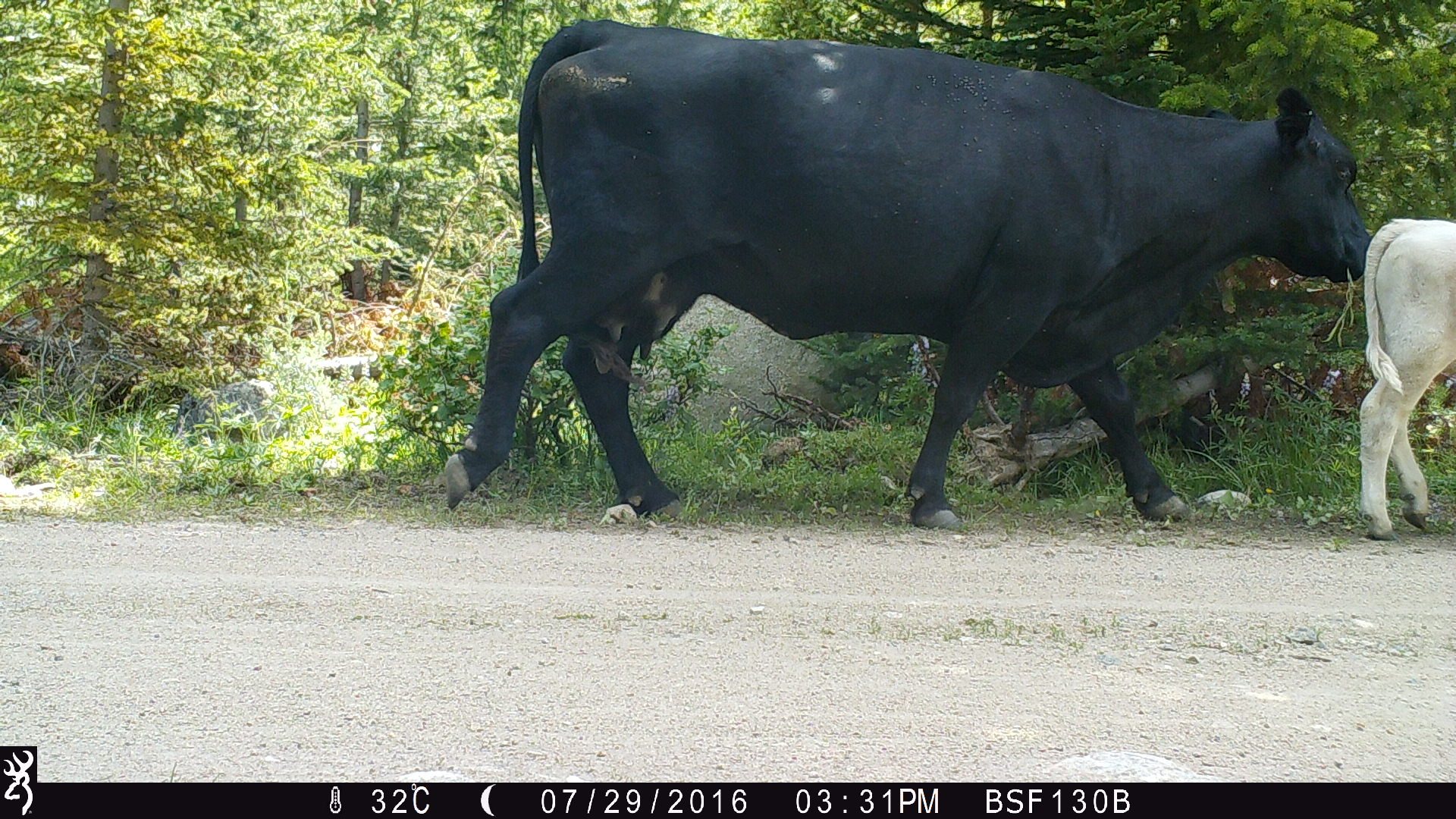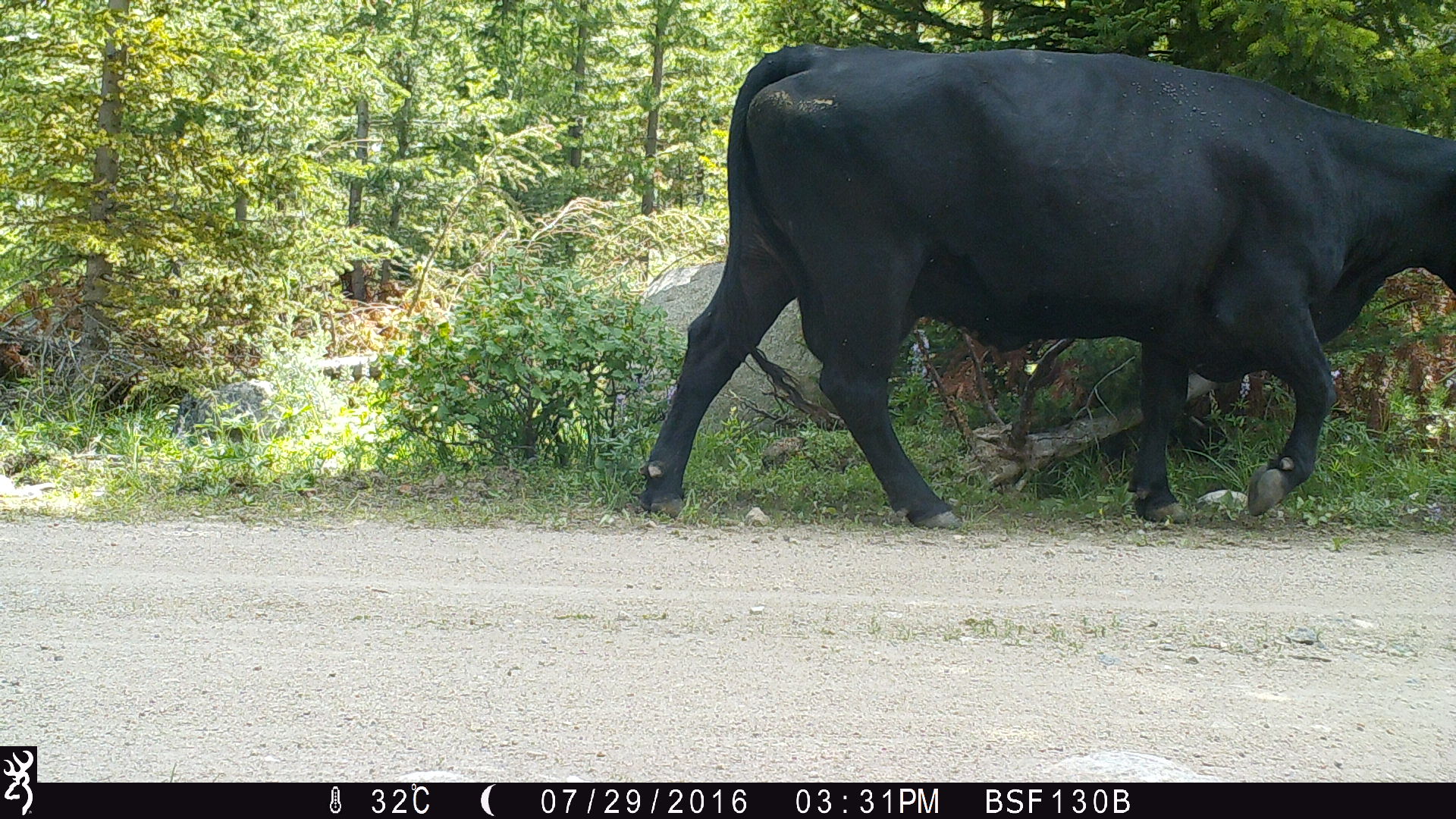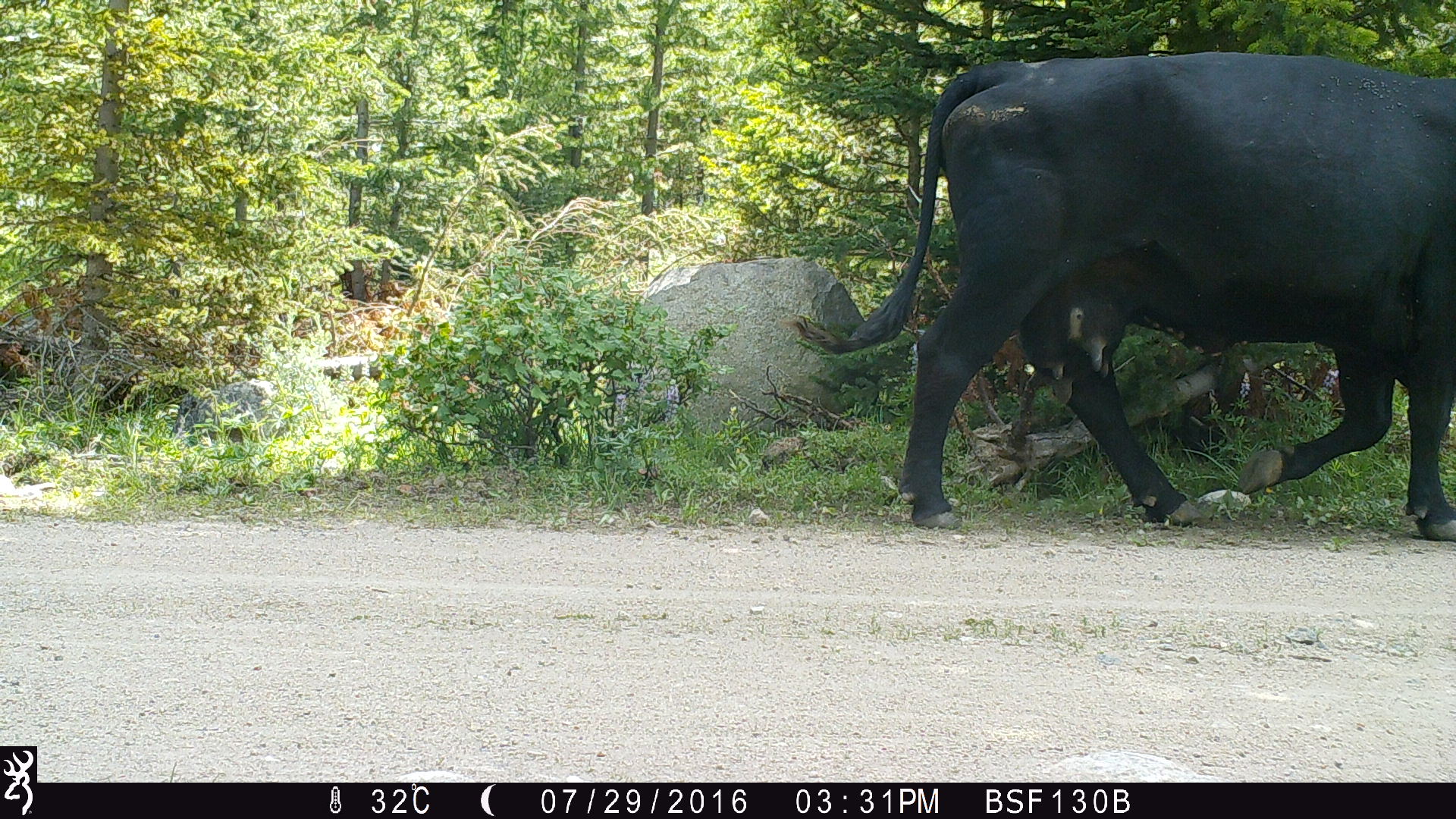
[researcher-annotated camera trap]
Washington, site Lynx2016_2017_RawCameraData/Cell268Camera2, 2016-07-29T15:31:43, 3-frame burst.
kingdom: Animalia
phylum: Chordata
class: Mammalia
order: Artiodactyla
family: Bovidae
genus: Bos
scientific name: Bos taurus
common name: domestic cattle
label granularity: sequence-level